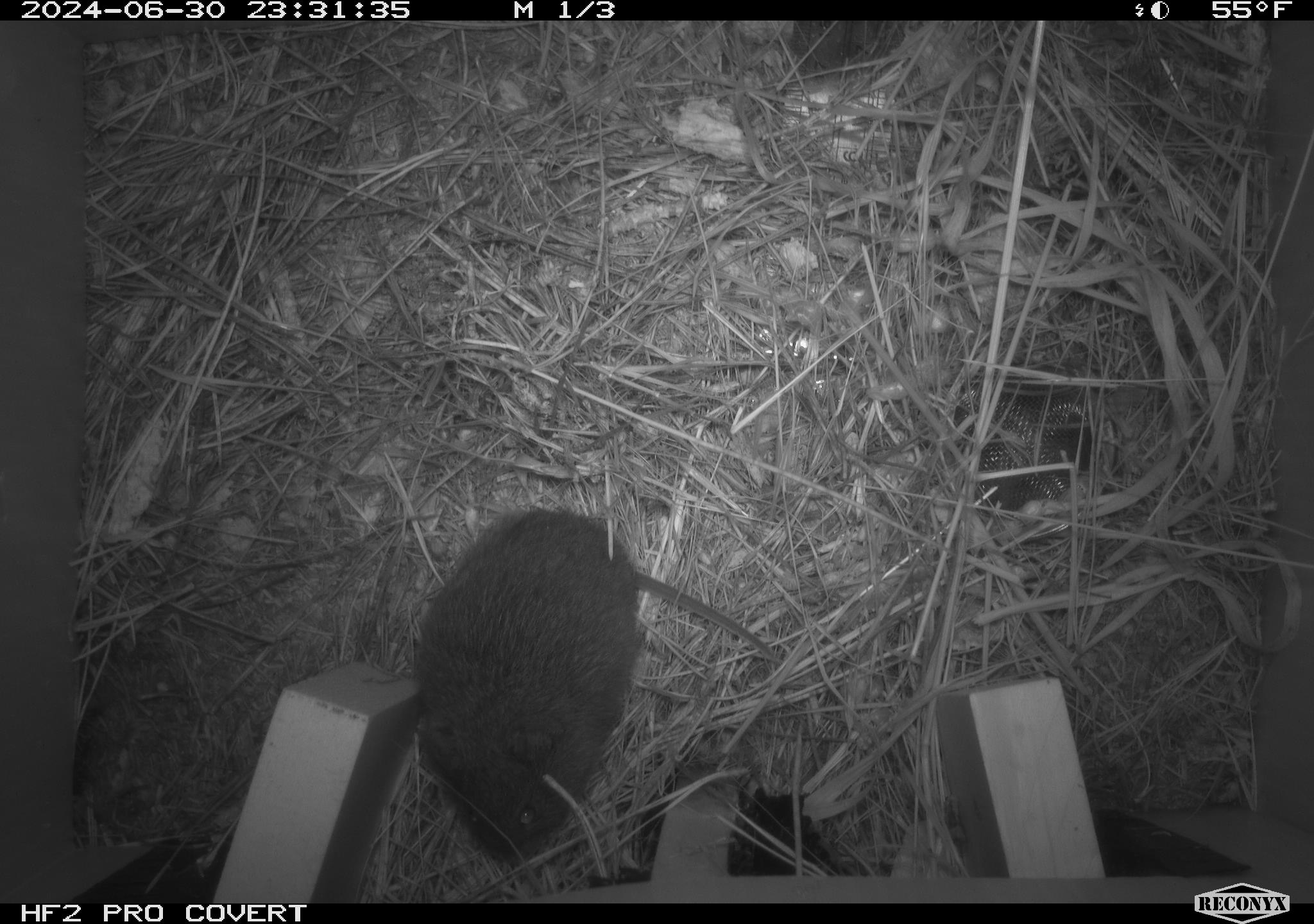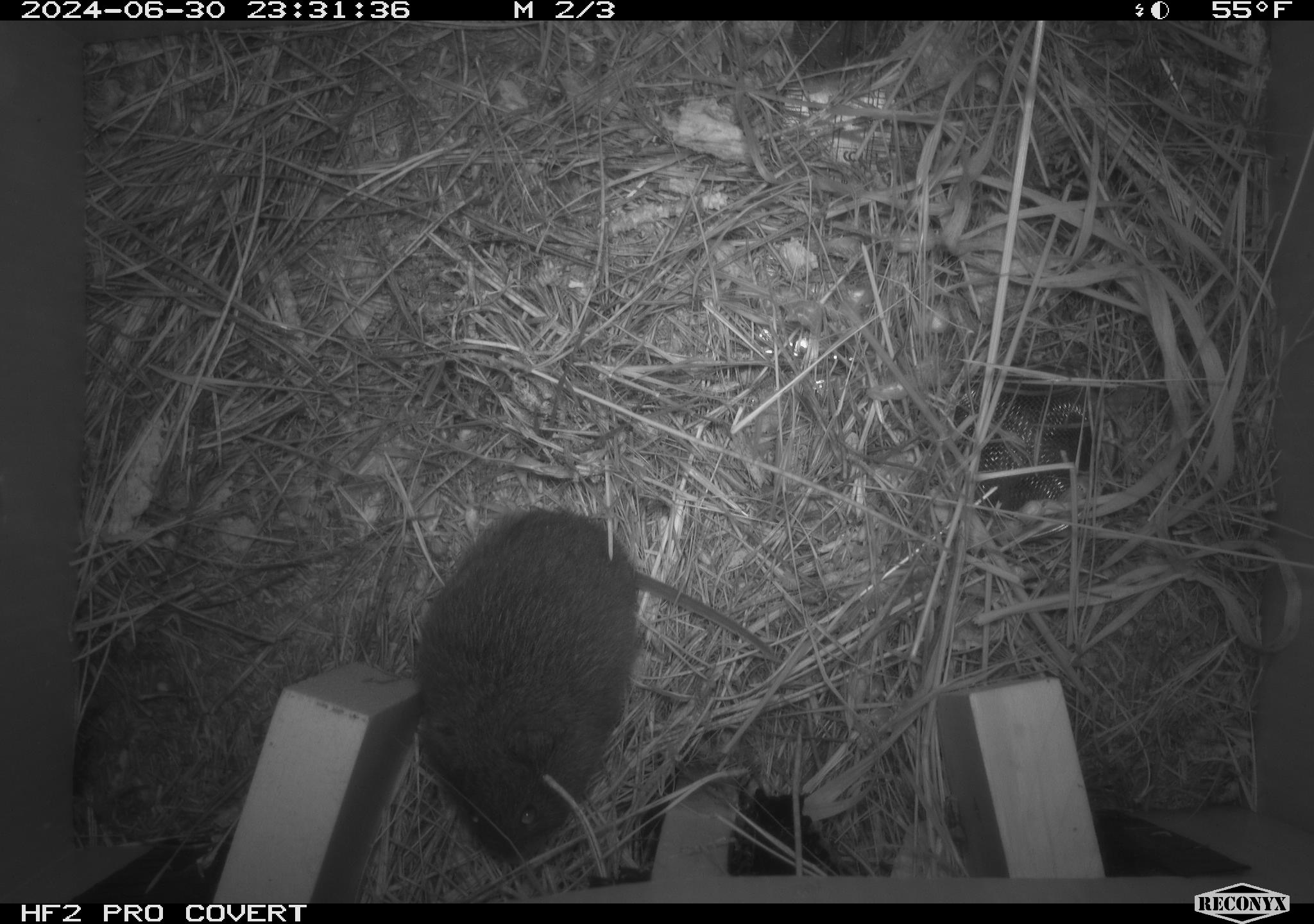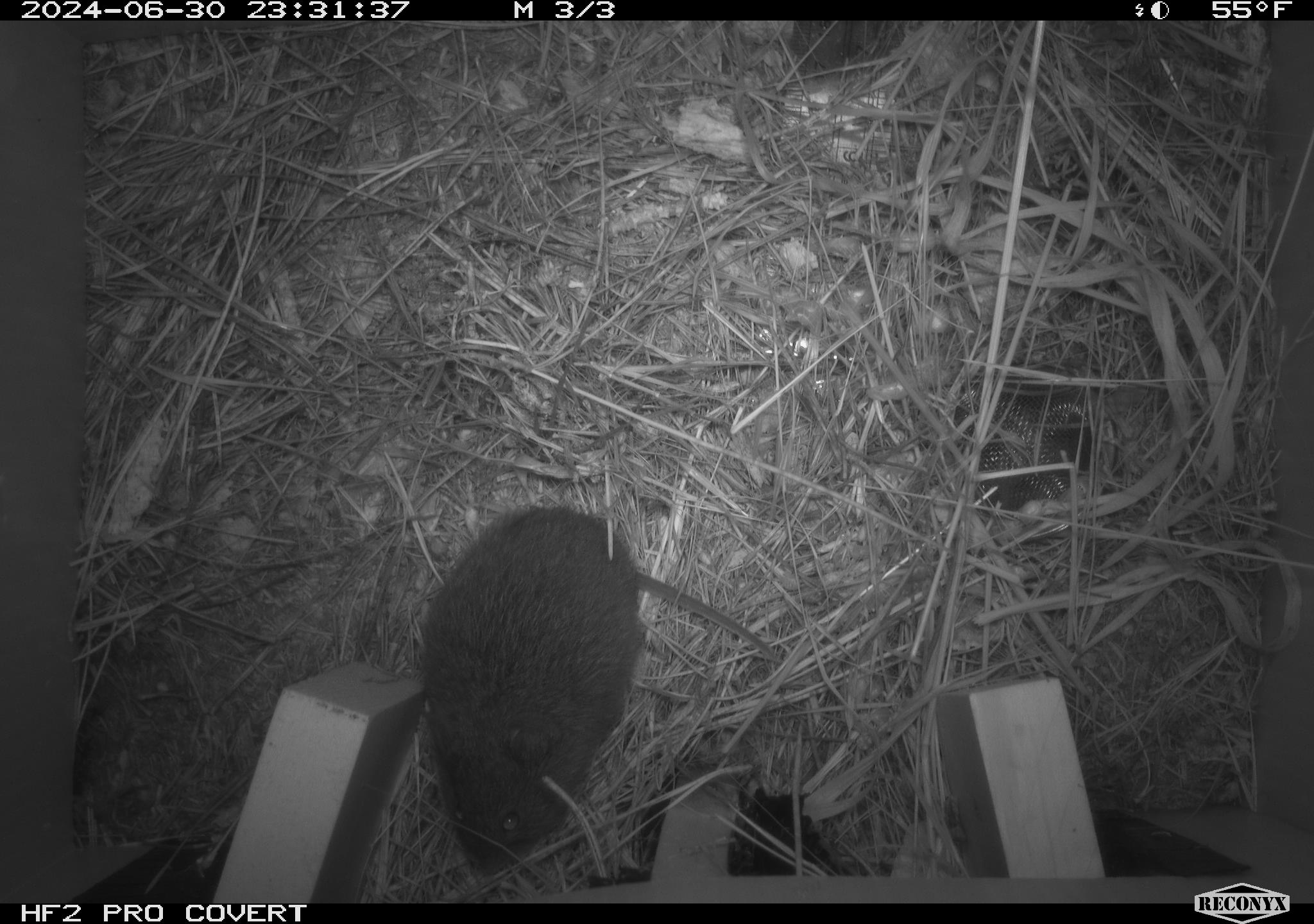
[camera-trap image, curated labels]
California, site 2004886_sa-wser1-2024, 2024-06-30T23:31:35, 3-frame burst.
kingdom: Animalia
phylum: Chordata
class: Mammalia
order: Rodentia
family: Cricetidae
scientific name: Arvicolinae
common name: voles, lemmings, and muskrats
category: arvicolinae subfamily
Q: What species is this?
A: Arvicolinae subfamily (voles, lemmings, and muskrats) (Arvicolinae).